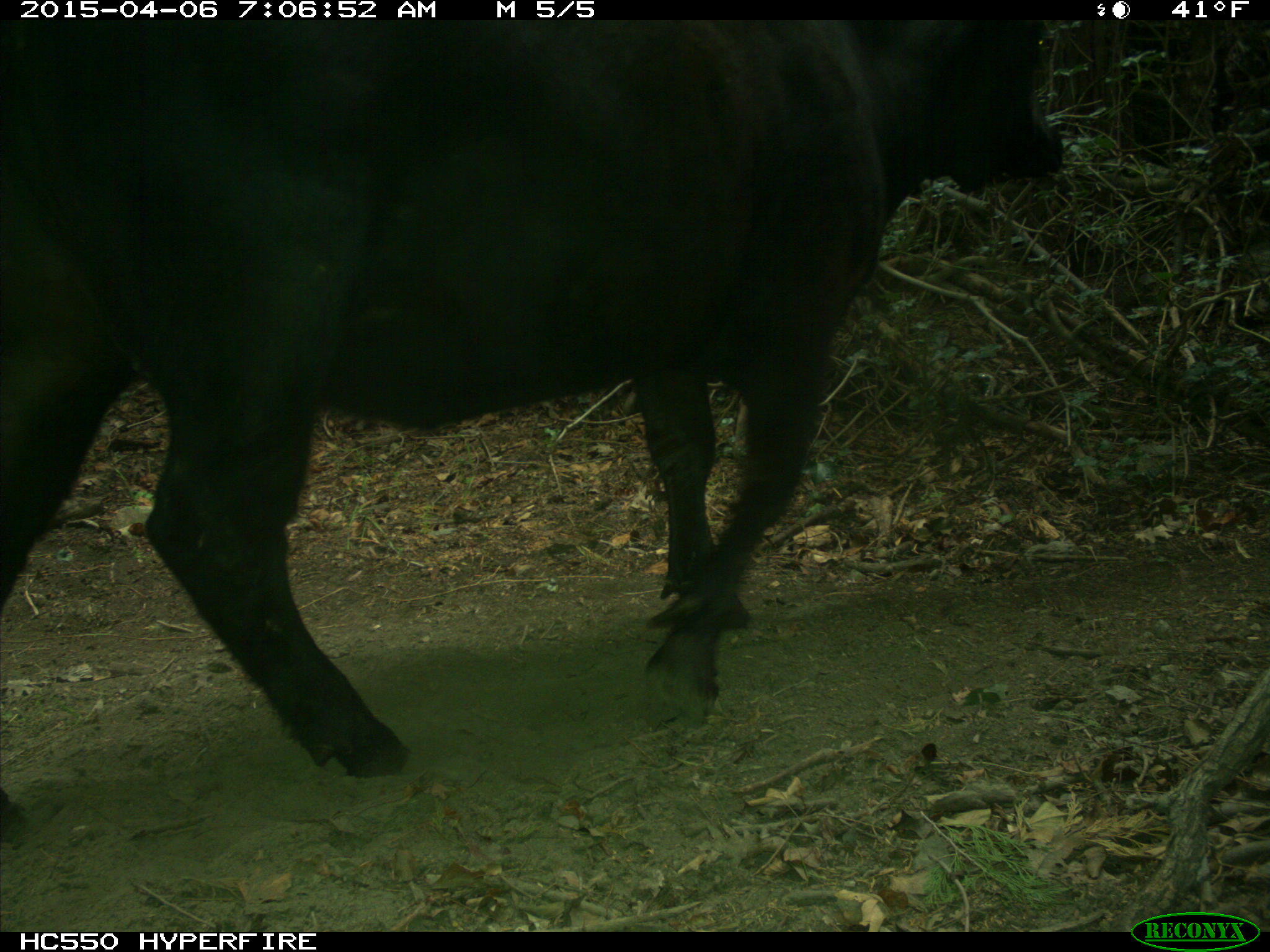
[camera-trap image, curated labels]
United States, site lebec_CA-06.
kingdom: Animalia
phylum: Chordata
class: Mammalia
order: Artiodactyla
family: Bovidae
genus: Bos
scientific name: Bos taurus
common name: domestic cow